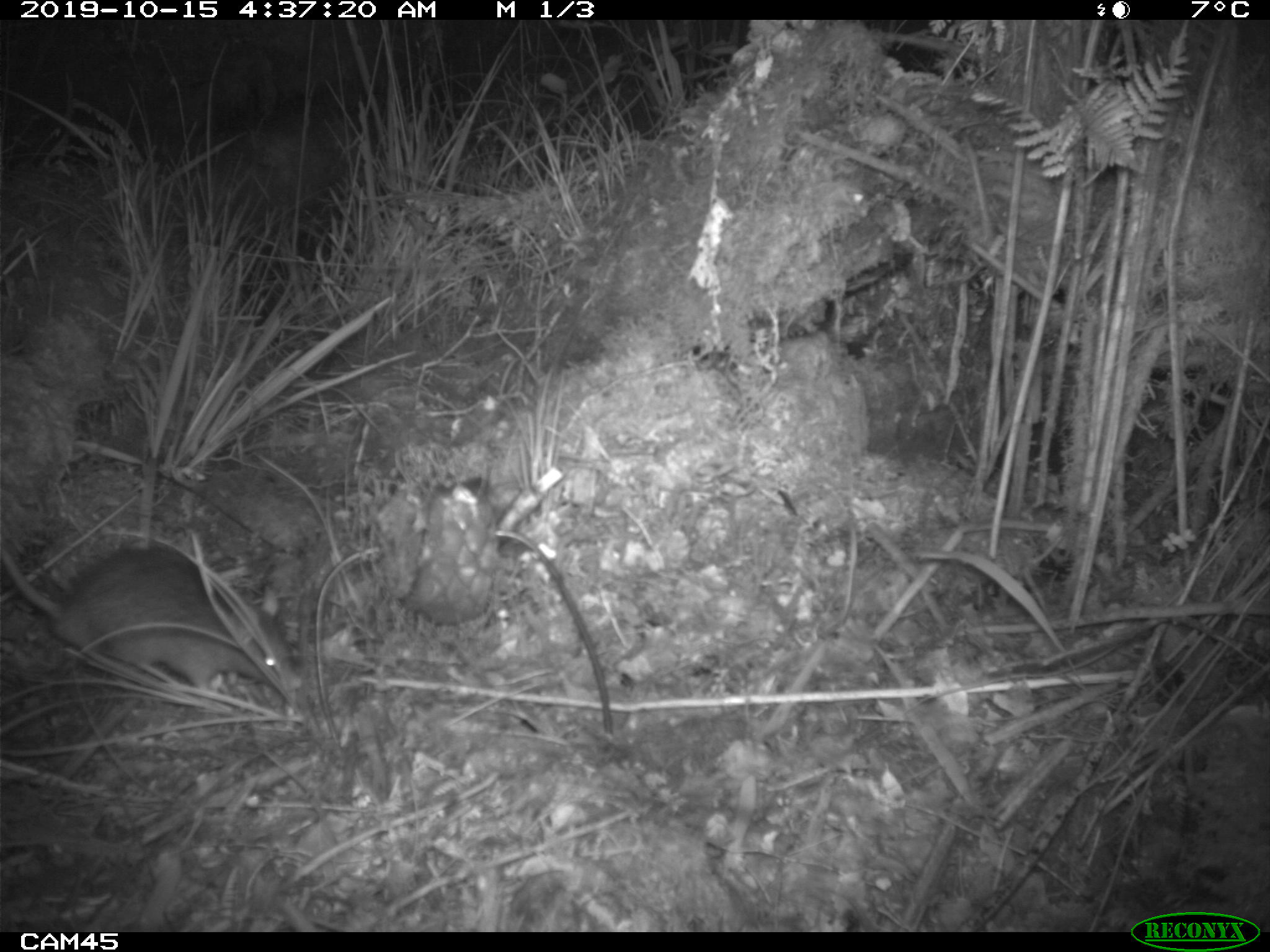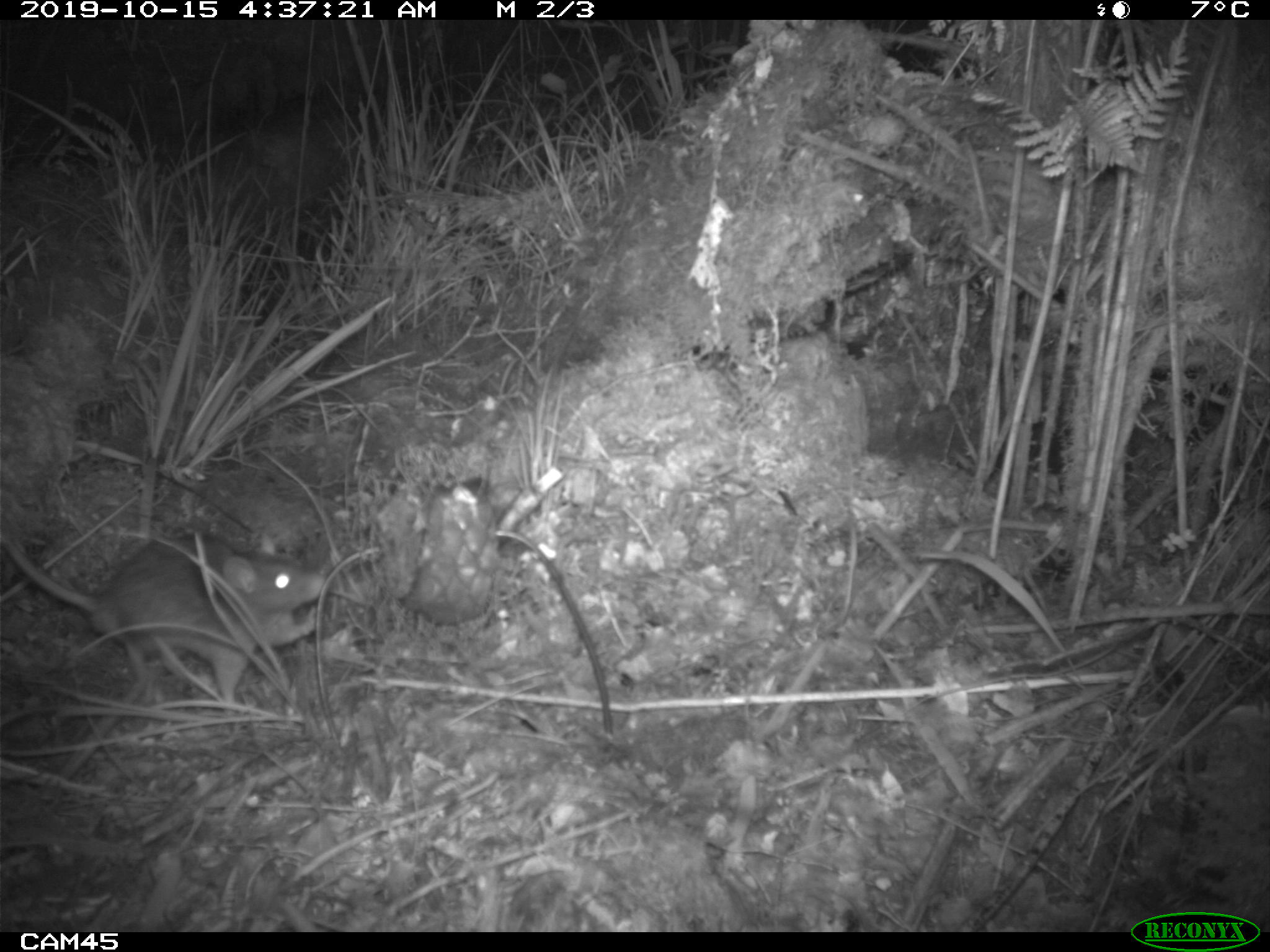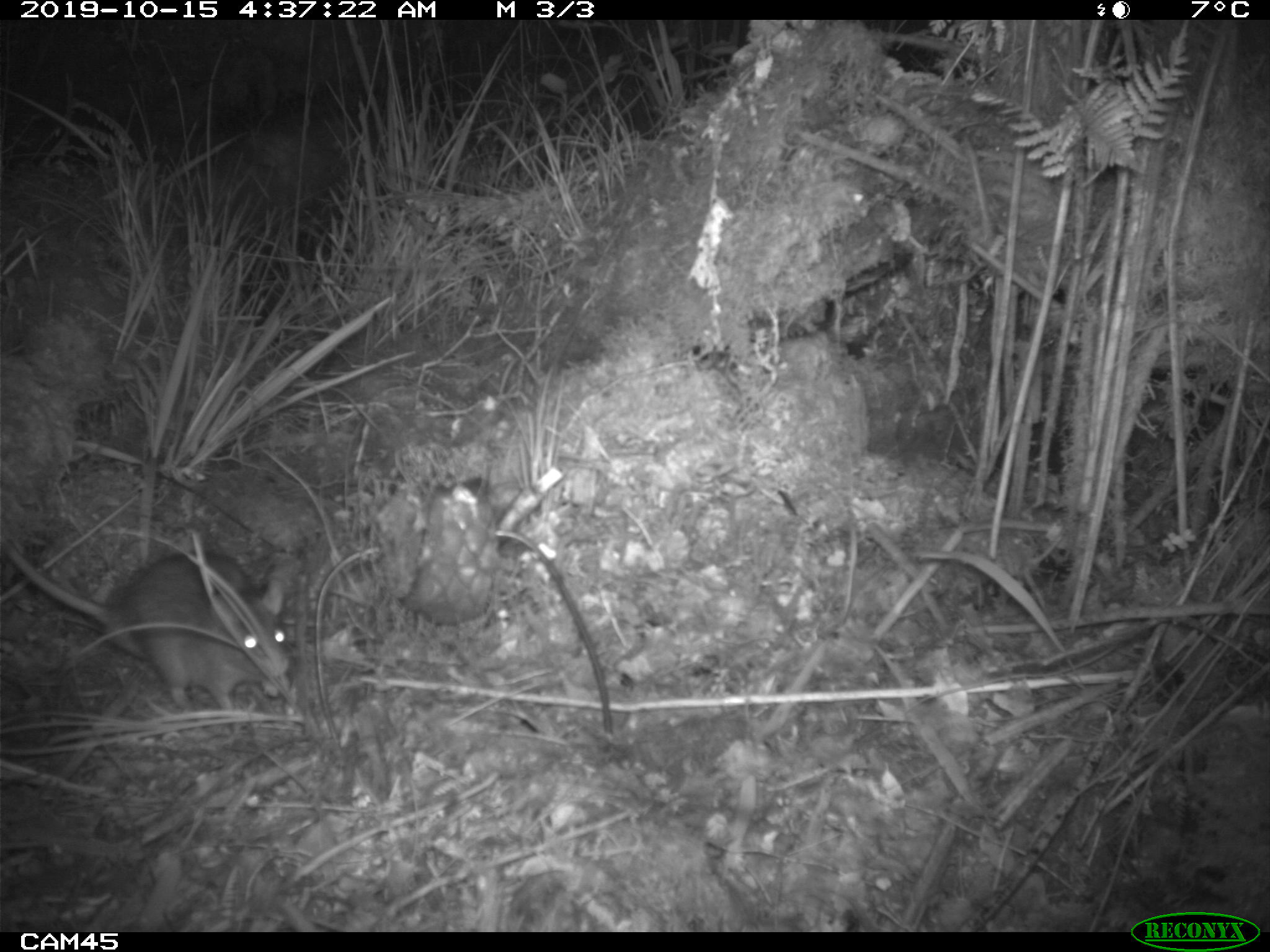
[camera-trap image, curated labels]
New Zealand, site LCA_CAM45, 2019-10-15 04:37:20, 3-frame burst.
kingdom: Animalia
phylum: Chordata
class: Mammalia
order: Rodentia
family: Muridae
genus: Rattus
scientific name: Rattus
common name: rat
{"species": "rat (Rattus)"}